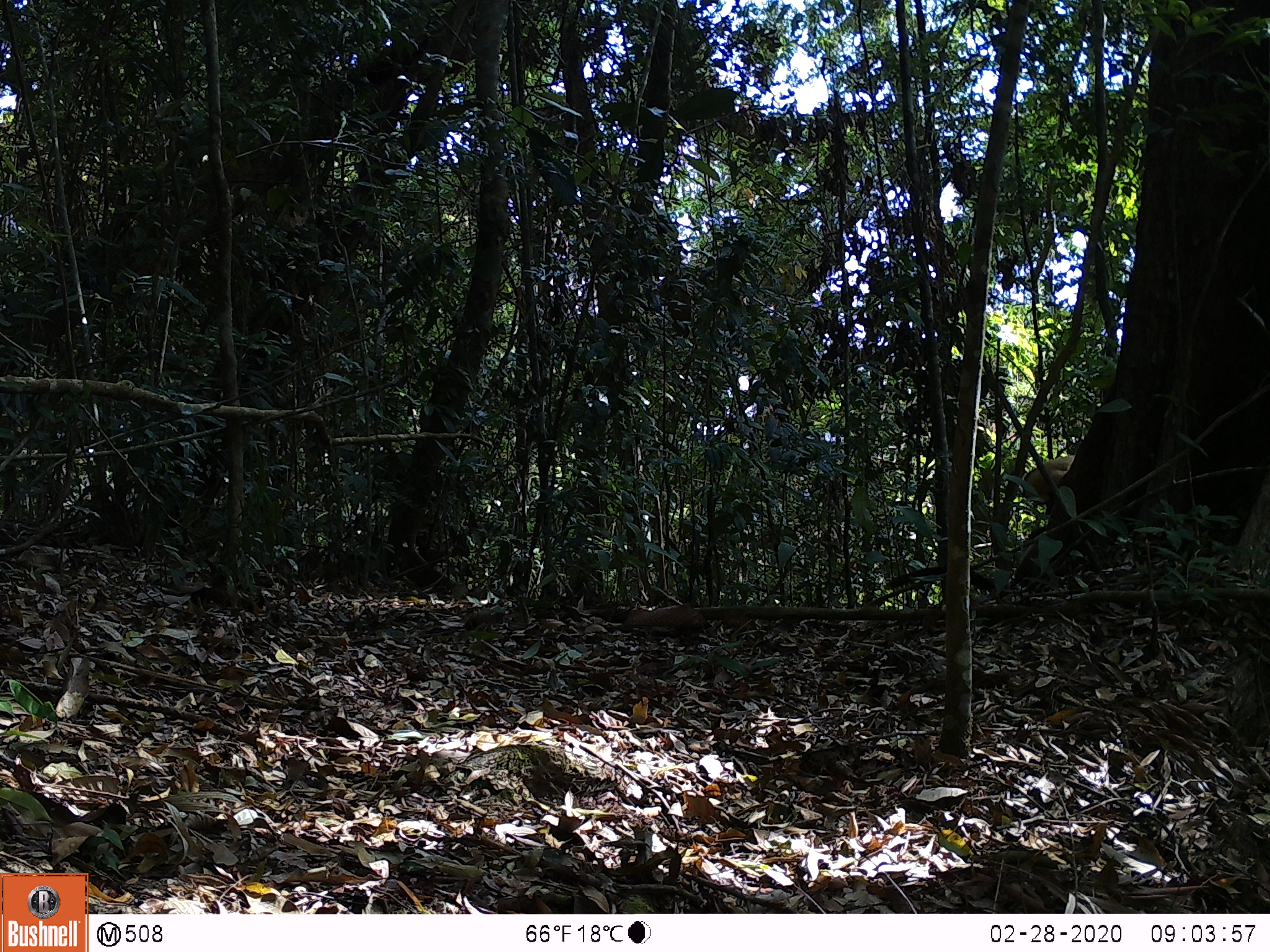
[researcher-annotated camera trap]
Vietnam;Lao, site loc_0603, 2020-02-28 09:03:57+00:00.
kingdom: Animalia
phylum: Chordata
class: Mammalia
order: Carnivora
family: Mustelidae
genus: Martes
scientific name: Martes flavigula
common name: yellow-throated marten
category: yellow throated marten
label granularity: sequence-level